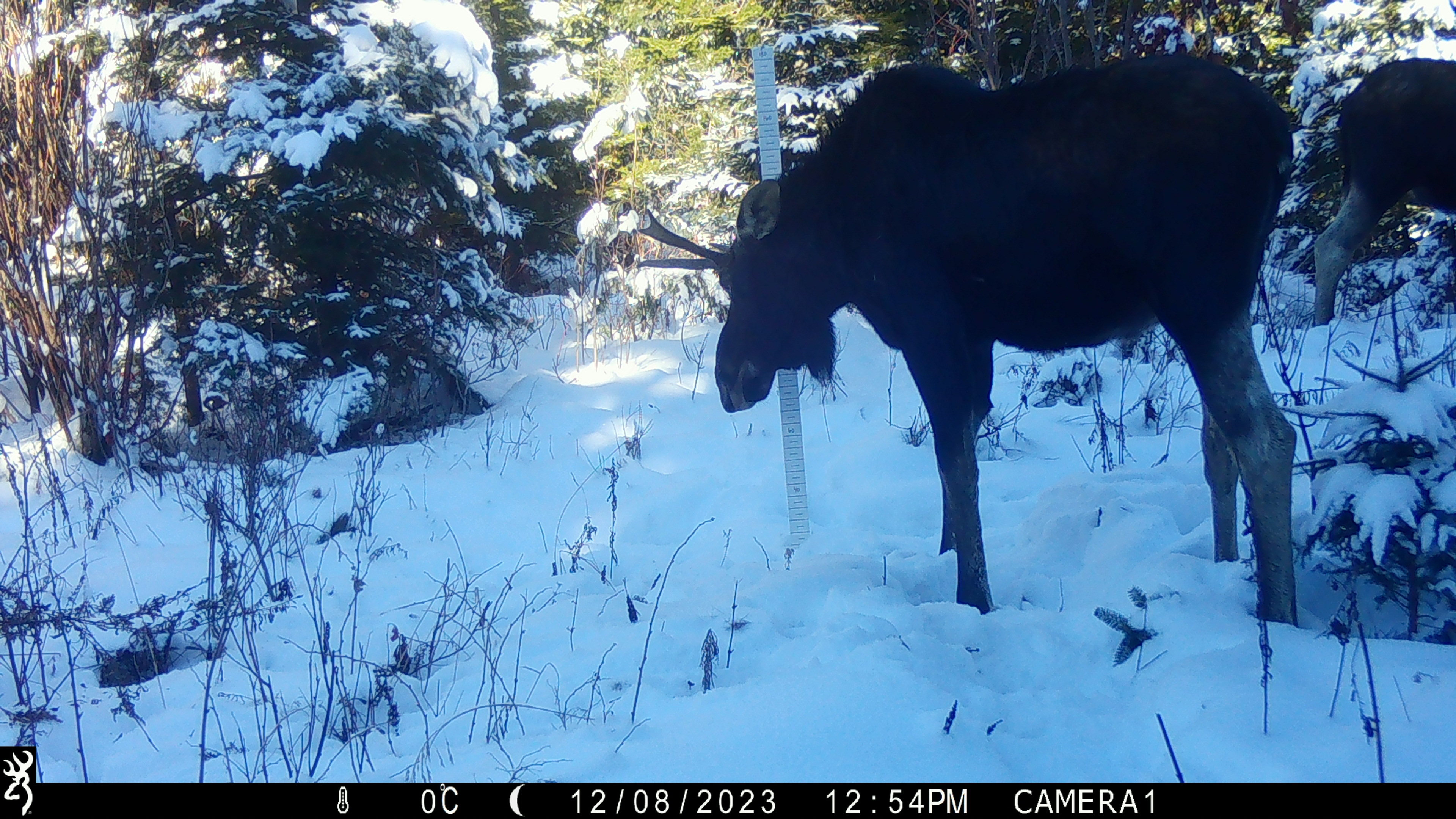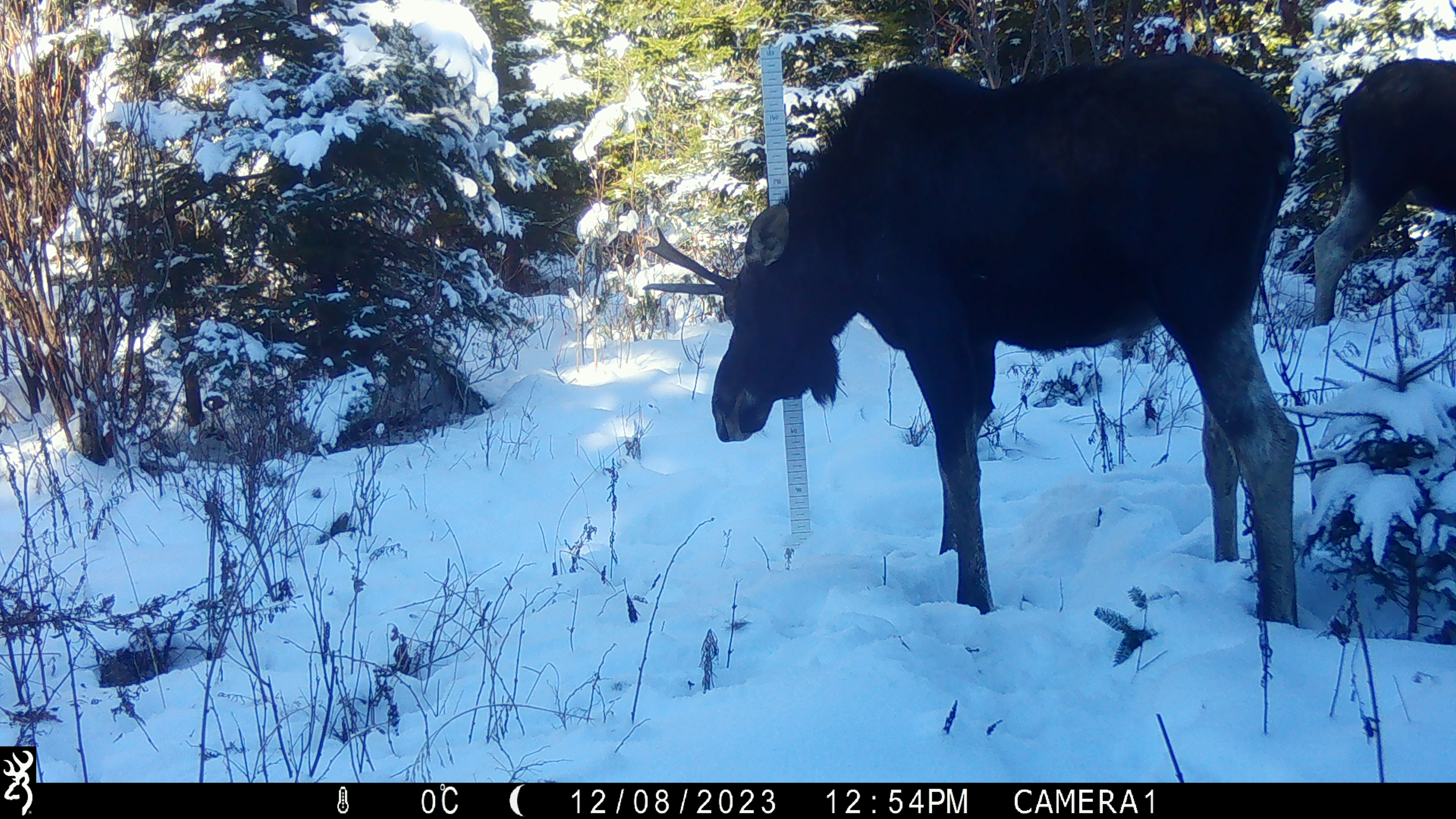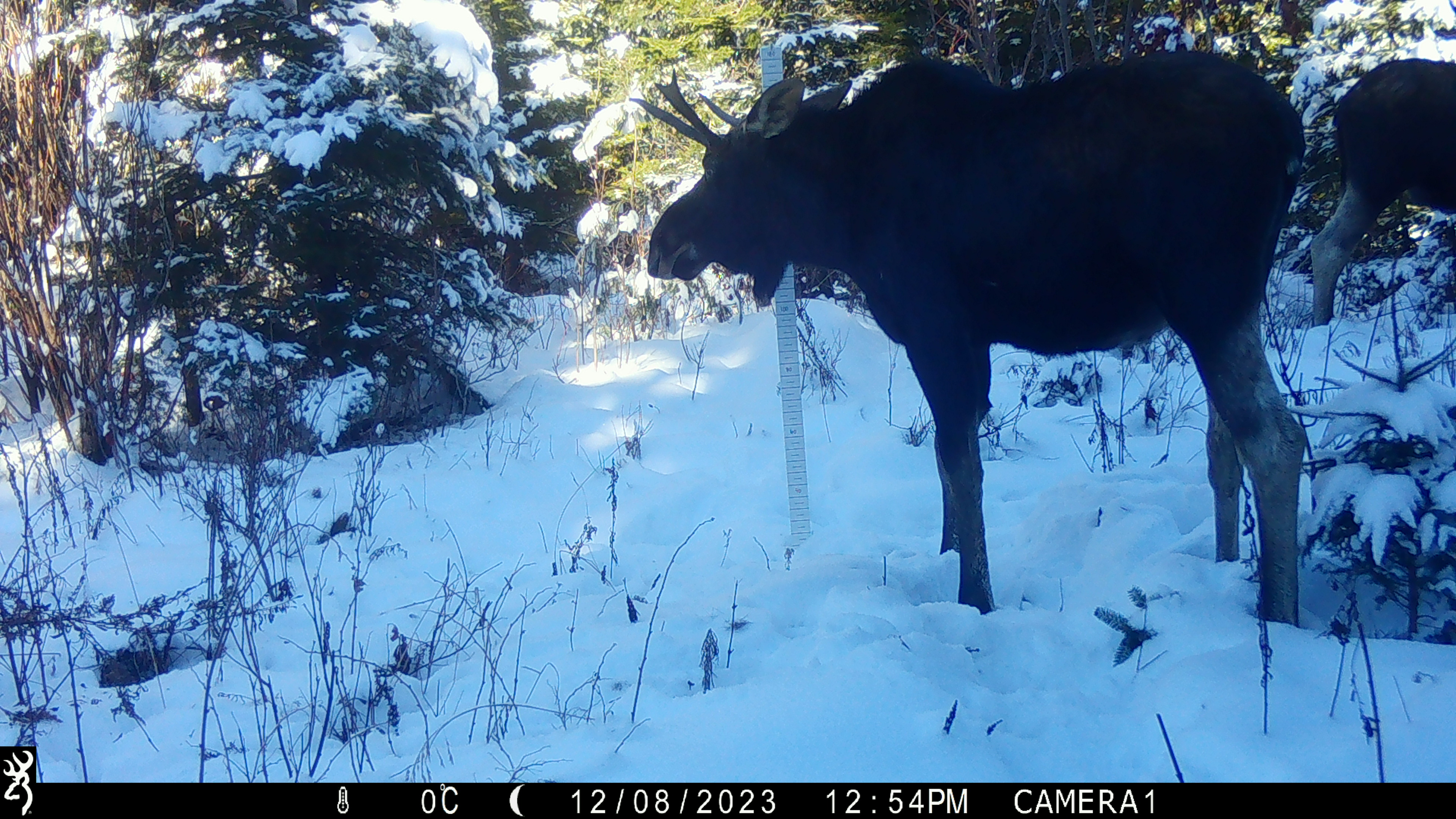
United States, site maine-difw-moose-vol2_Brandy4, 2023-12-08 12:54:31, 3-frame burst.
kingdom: Animalia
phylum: Chordata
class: Mammalia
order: Artiodactyla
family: Cervidae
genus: Alces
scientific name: Alces alces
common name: moose